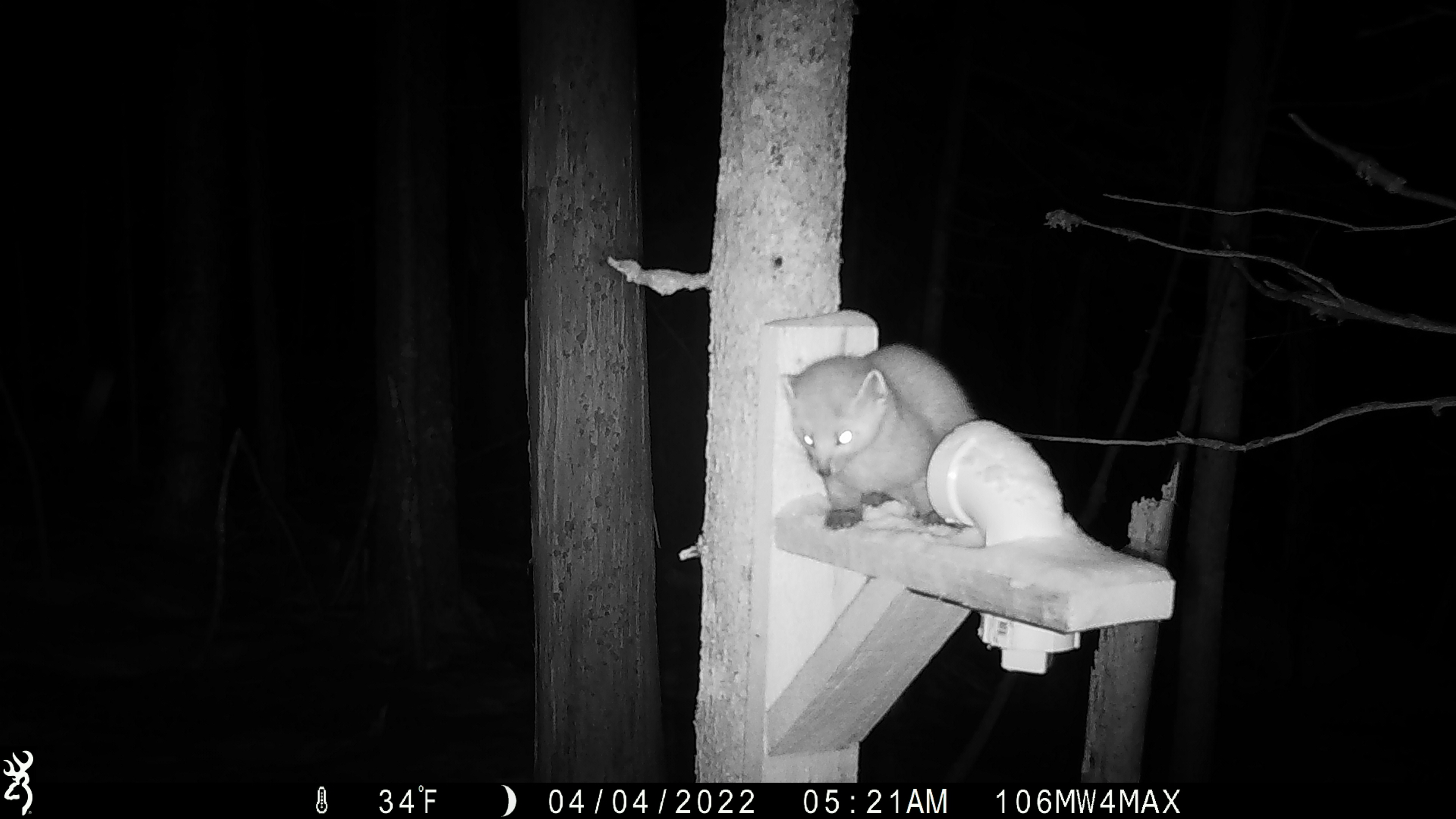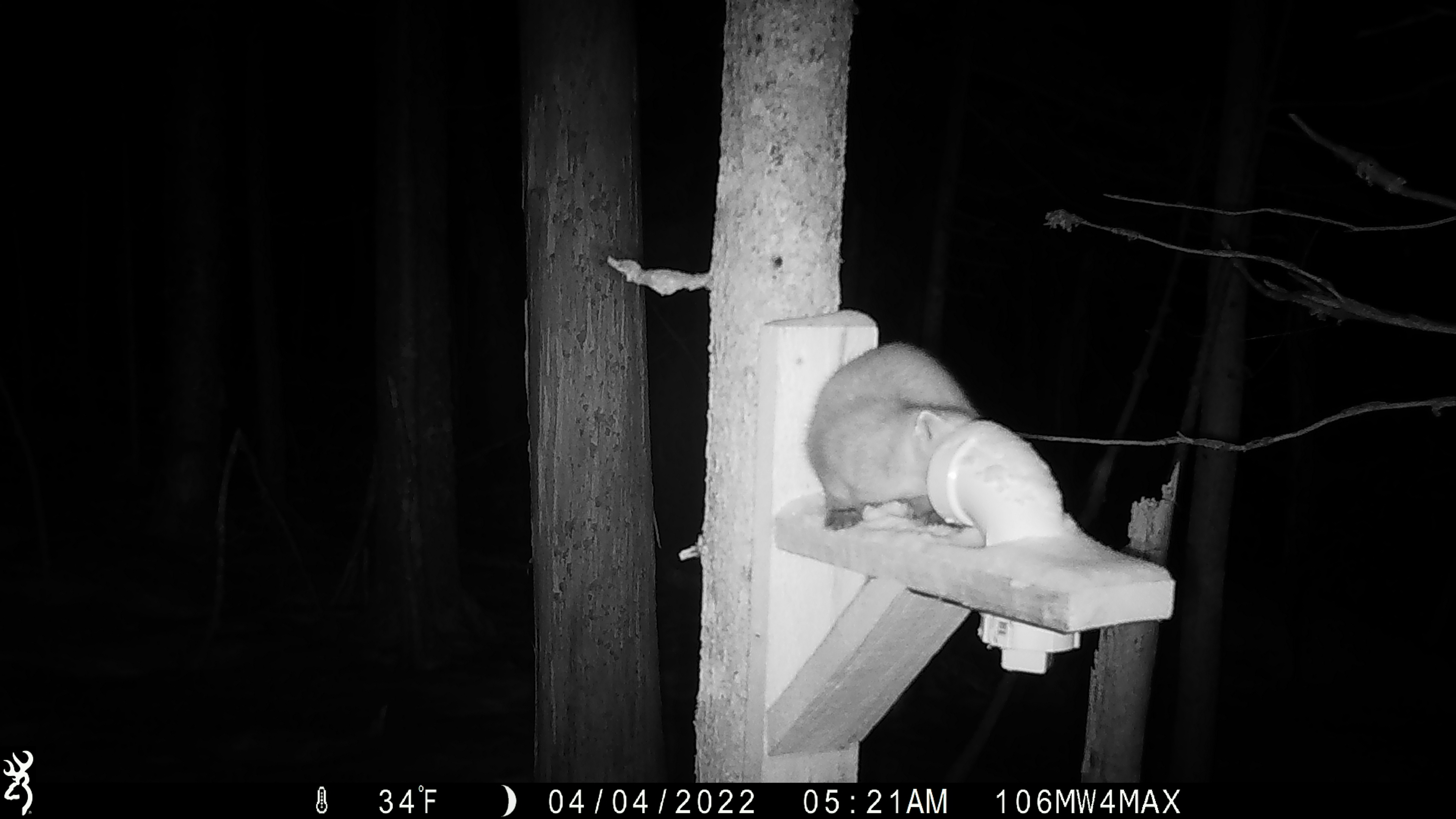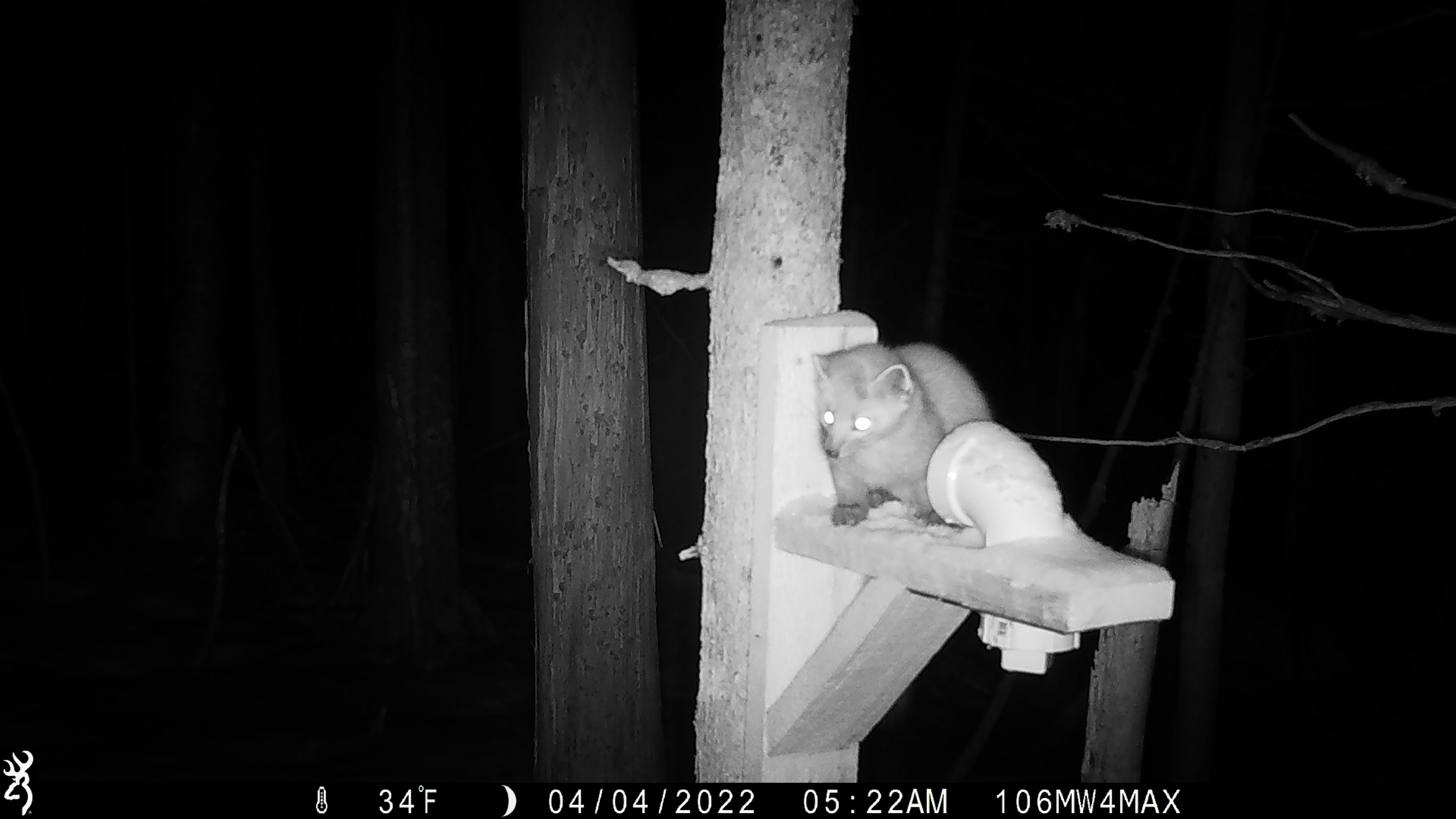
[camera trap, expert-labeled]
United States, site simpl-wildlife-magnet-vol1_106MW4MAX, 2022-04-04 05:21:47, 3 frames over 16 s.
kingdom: Animalia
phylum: Chordata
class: Mammalia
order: Carnivora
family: Mustelidae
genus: Martes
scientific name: Martes americana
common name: american marten